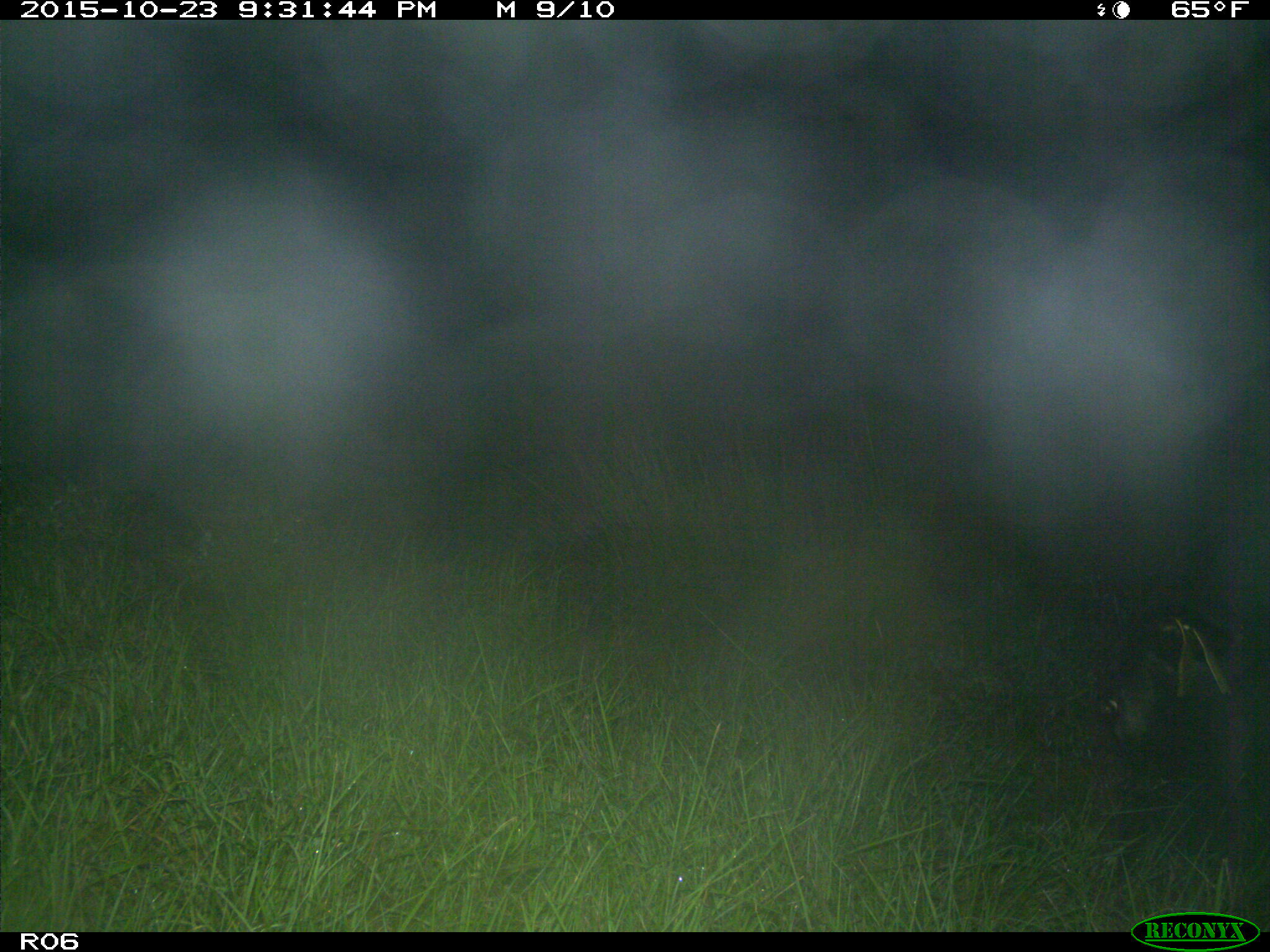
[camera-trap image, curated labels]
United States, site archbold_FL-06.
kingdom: Animalia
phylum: Chordata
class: Mammalia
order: Artiodactyla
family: Bovidae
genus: Bos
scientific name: Bos taurus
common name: domestic cow